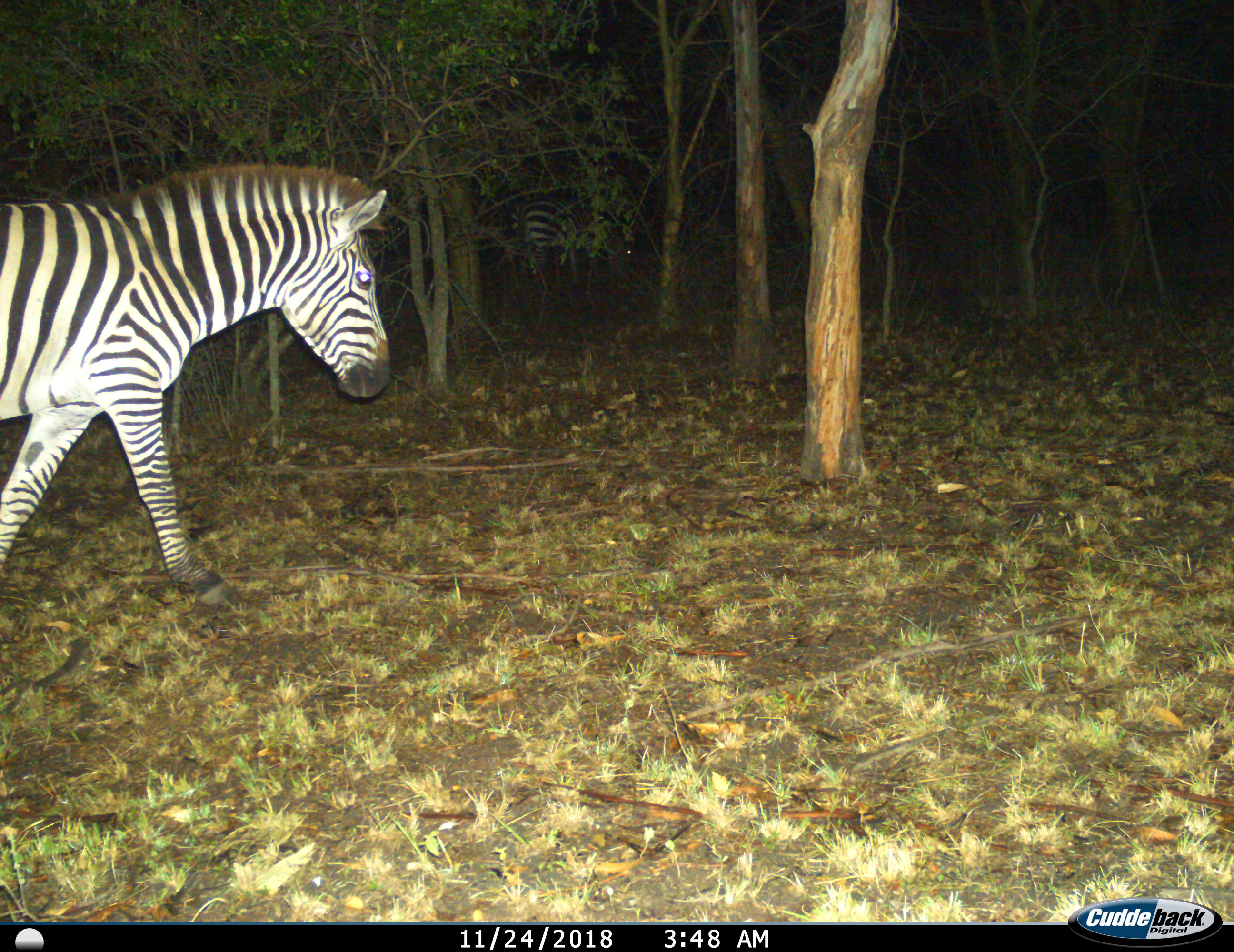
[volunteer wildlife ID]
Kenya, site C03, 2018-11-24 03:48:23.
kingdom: Animalia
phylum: Chordata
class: Mammalia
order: Perissodactyla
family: Equidae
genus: Equus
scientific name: Equus quagga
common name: plains zebra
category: zebra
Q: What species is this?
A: Zebra (plains zebra) (Equus quagga).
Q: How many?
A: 1.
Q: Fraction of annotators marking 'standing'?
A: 10%.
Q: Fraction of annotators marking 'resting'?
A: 0%.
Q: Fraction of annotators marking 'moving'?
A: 90%.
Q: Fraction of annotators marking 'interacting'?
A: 0%.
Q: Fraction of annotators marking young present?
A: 0%.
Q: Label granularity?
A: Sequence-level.